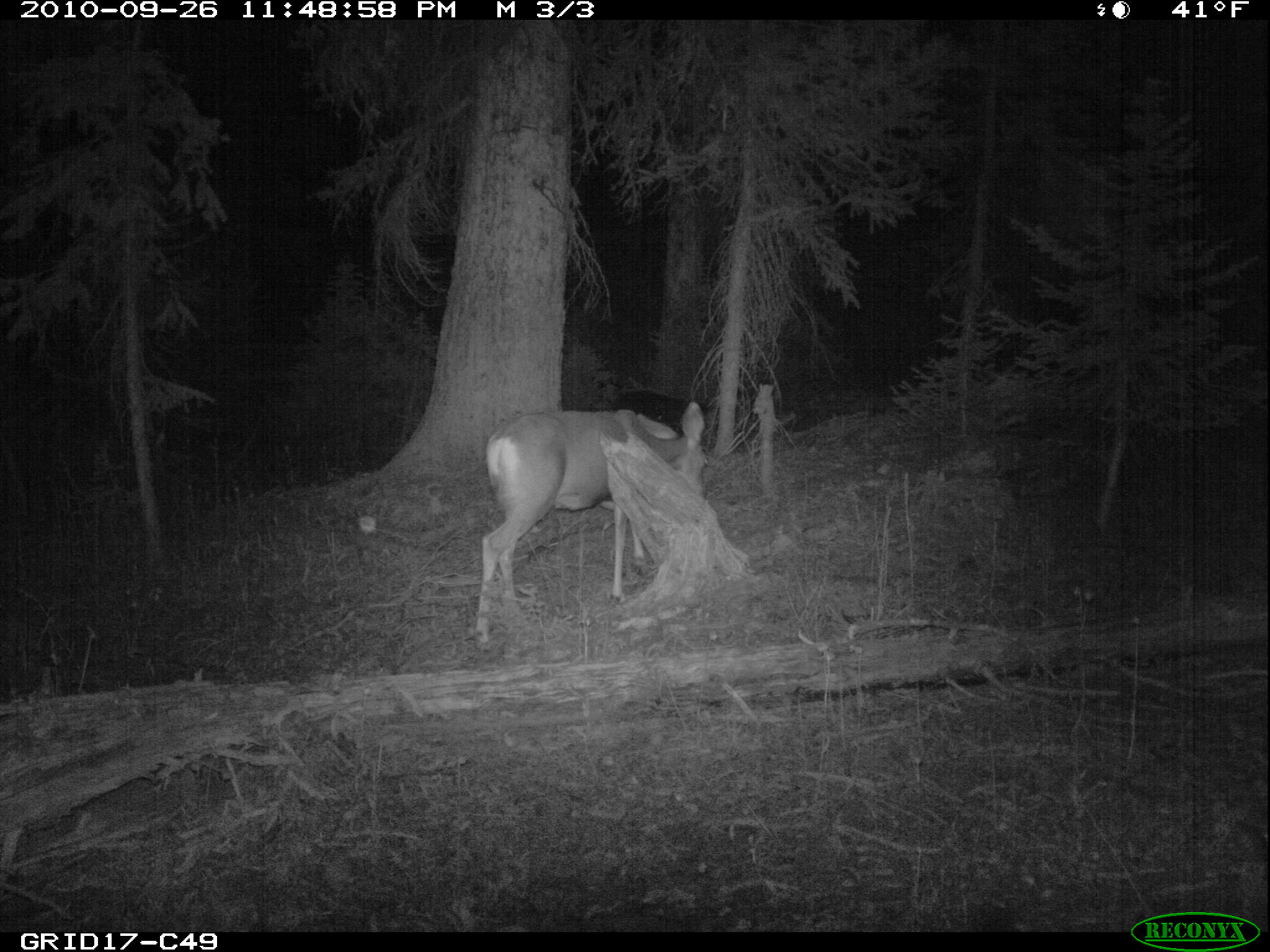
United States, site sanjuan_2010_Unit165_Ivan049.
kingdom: Animalia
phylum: Chordata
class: Mammalia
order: Artiodactyla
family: Cervidae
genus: Odocoileus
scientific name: Odocoileus hemionus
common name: mule deer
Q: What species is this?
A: Odocoileus hemionus (mule deer).